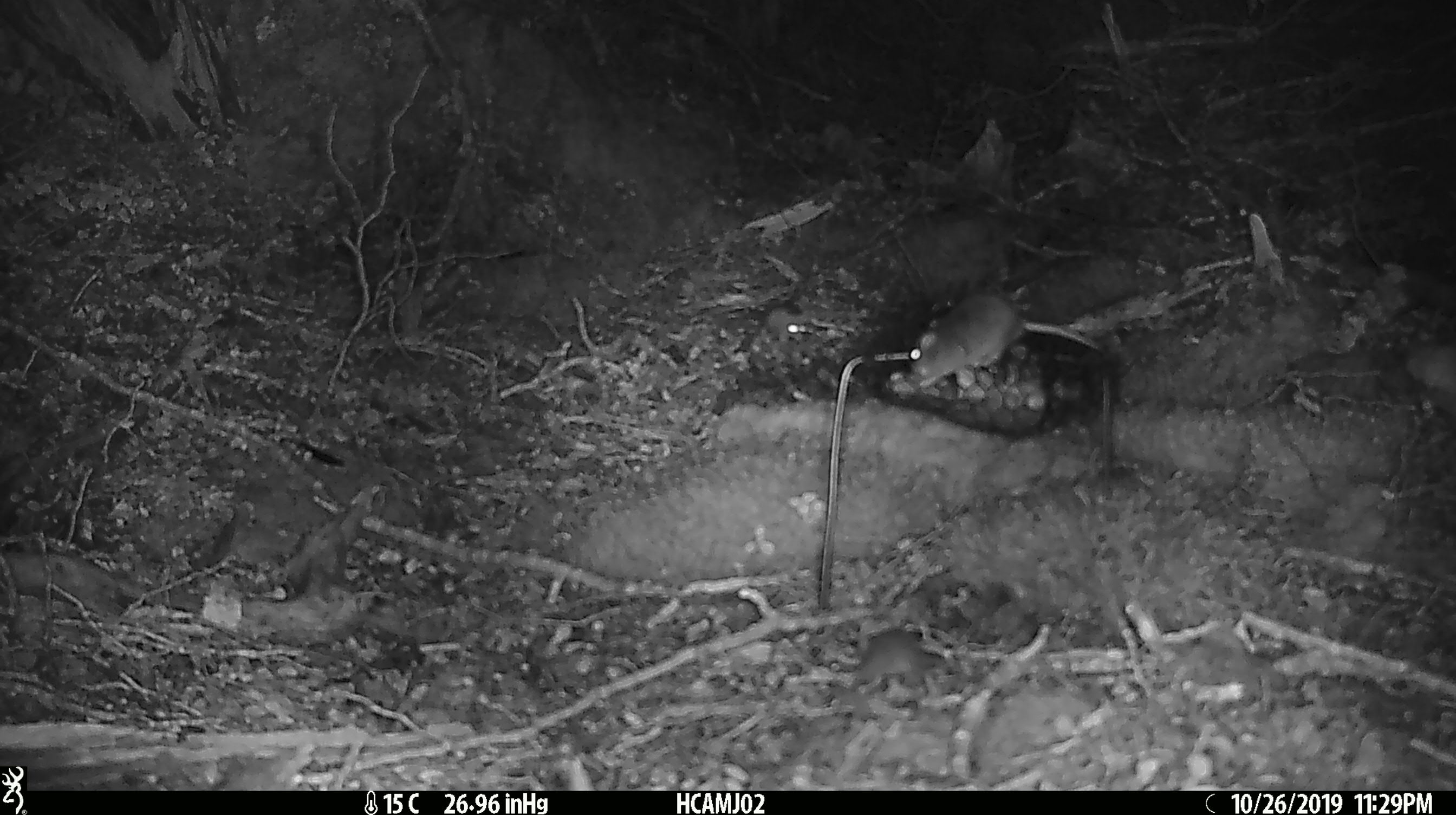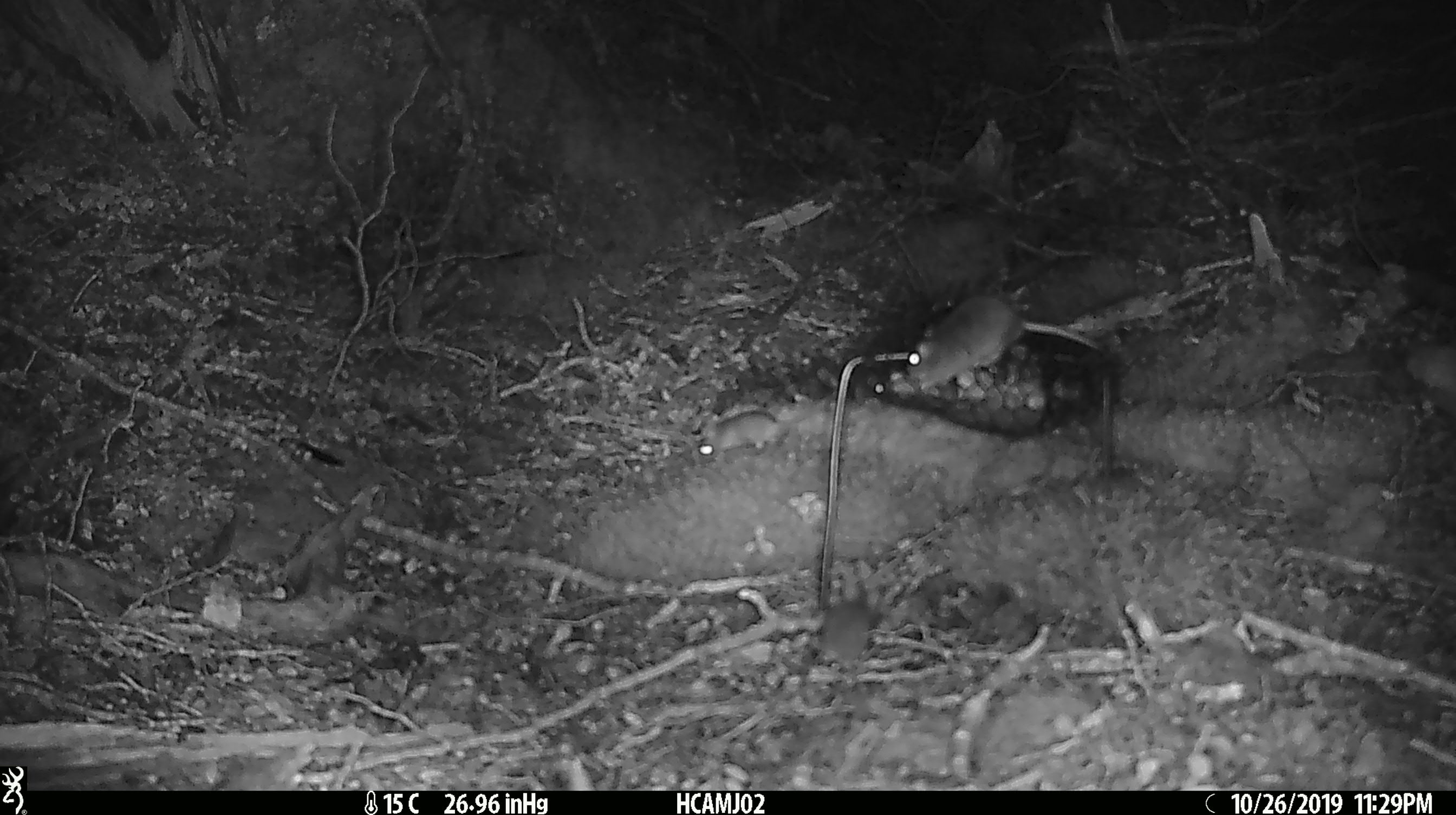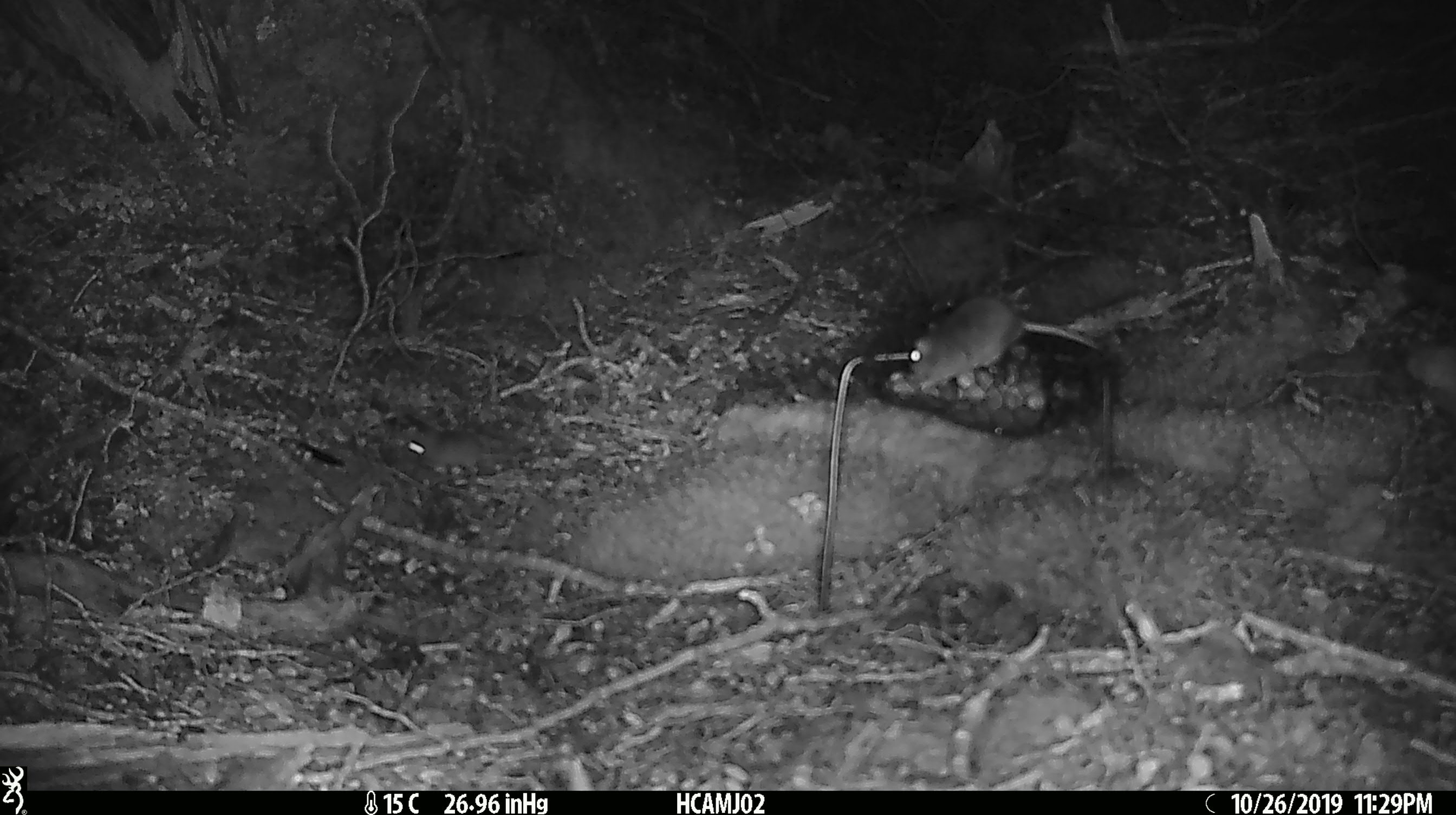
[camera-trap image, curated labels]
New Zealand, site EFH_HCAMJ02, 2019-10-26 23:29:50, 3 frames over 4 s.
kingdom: Animalia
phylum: Chordata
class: Mammalia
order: Rodentia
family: Muridae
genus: Mus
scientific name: Mus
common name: mouse